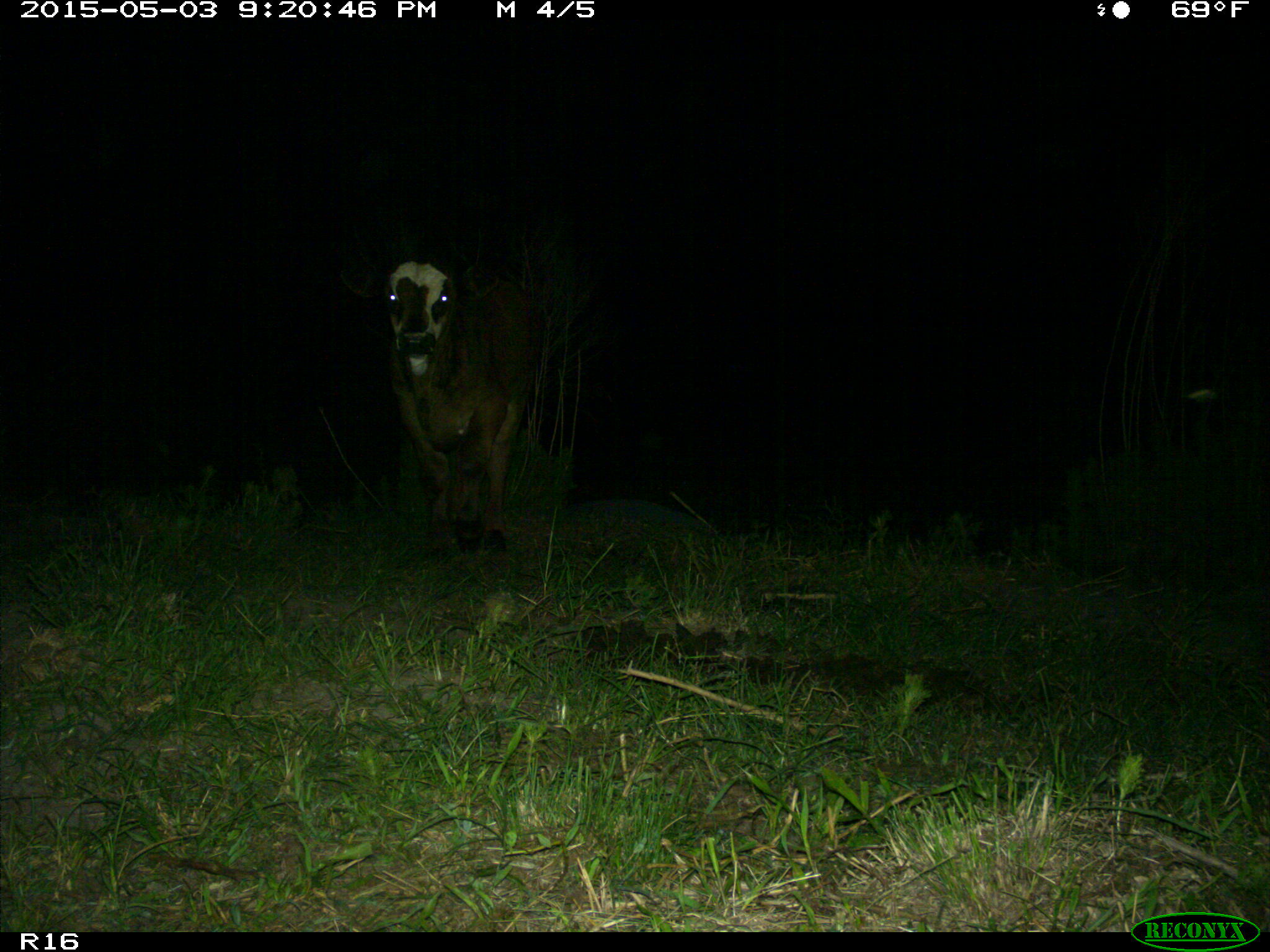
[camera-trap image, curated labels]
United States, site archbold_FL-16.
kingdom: Animalia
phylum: Chordata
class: Mammalia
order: Artiodactyla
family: Bovidae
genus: Bos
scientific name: Bos taurus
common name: domestic cow